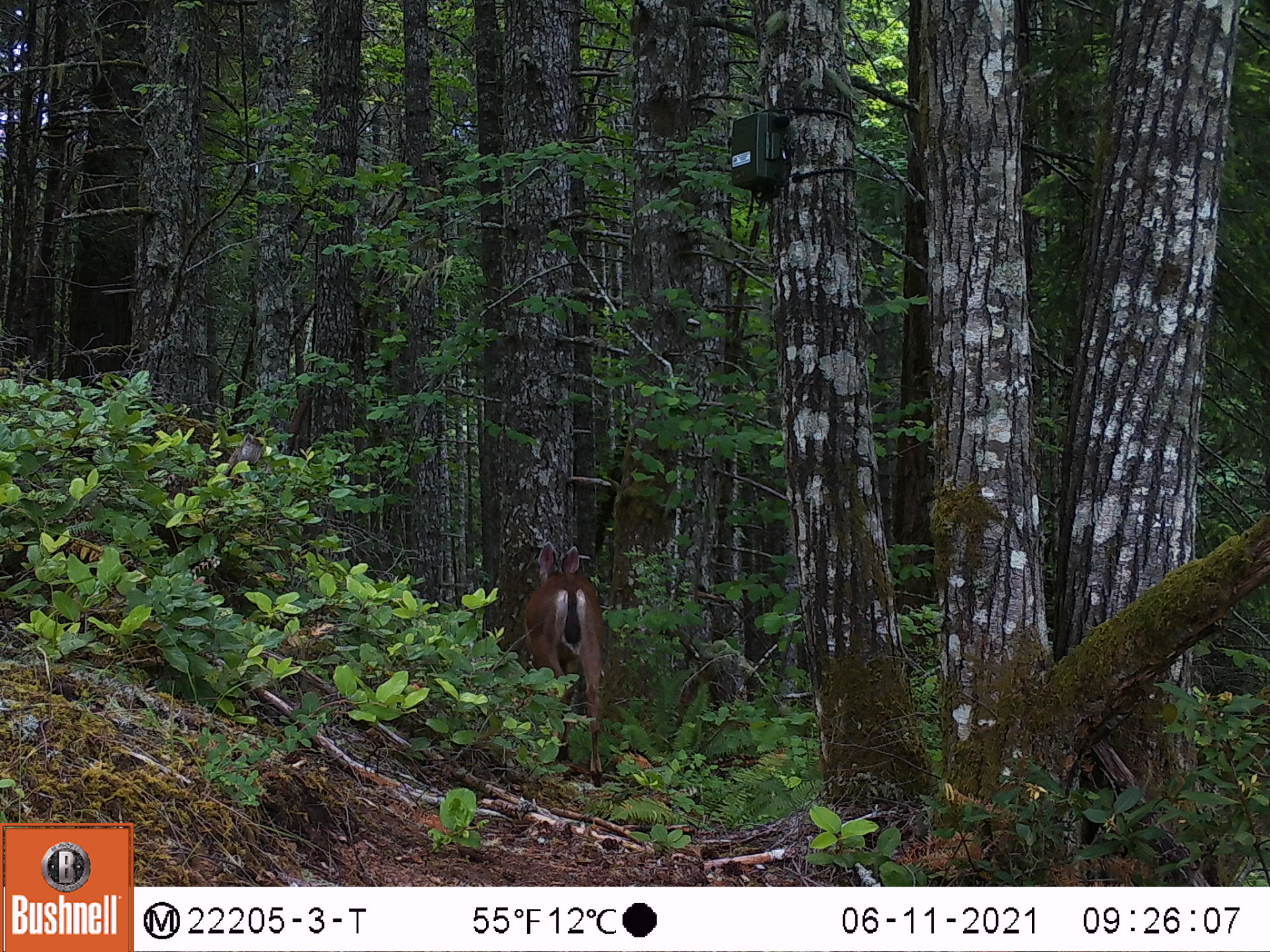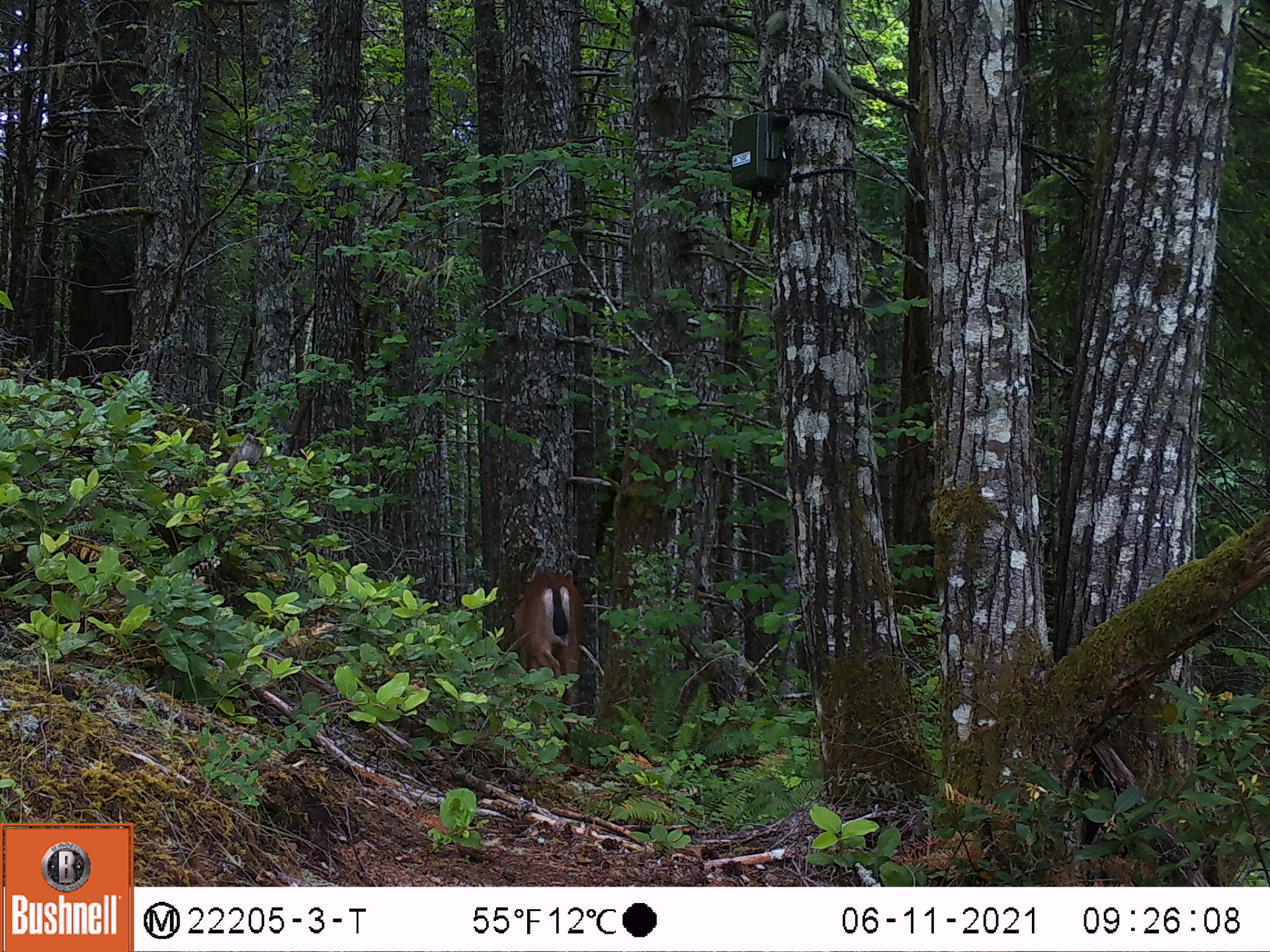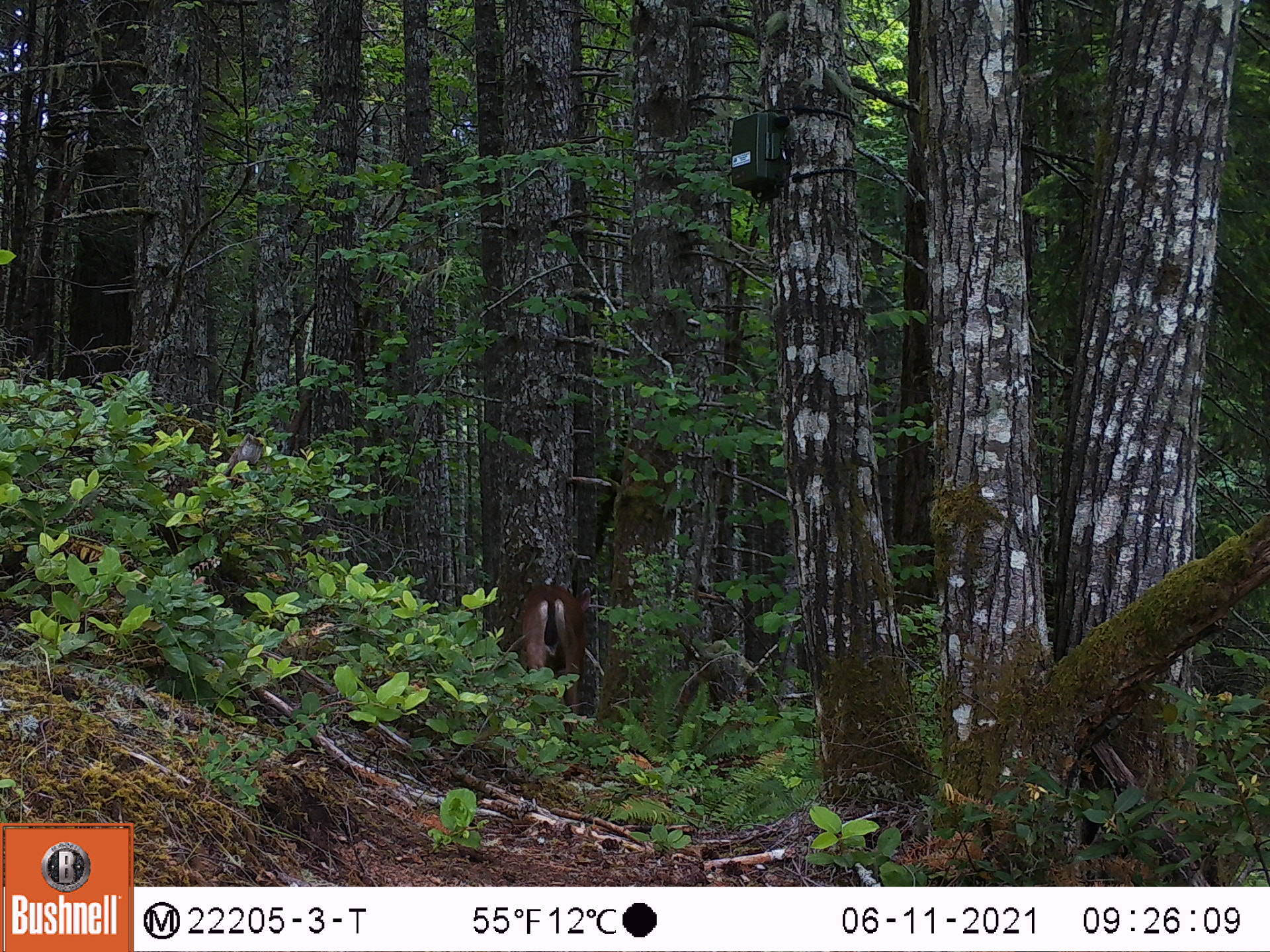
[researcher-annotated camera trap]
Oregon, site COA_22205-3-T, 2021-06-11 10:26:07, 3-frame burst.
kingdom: Animalia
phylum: Chordata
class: Mammalia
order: Artiodactyla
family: Cervidae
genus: Odocoileus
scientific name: Odocoileus hemionus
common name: black-tailed deer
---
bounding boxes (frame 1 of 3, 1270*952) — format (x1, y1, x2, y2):
black-tailed deer: (485, 523, 632, 805)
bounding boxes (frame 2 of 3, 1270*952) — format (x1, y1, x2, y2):
black-tailed deer: (474, 537, 607, 764)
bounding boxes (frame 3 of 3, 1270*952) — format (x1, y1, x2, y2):
black-tailed deer: (481, 553, 609, 762)